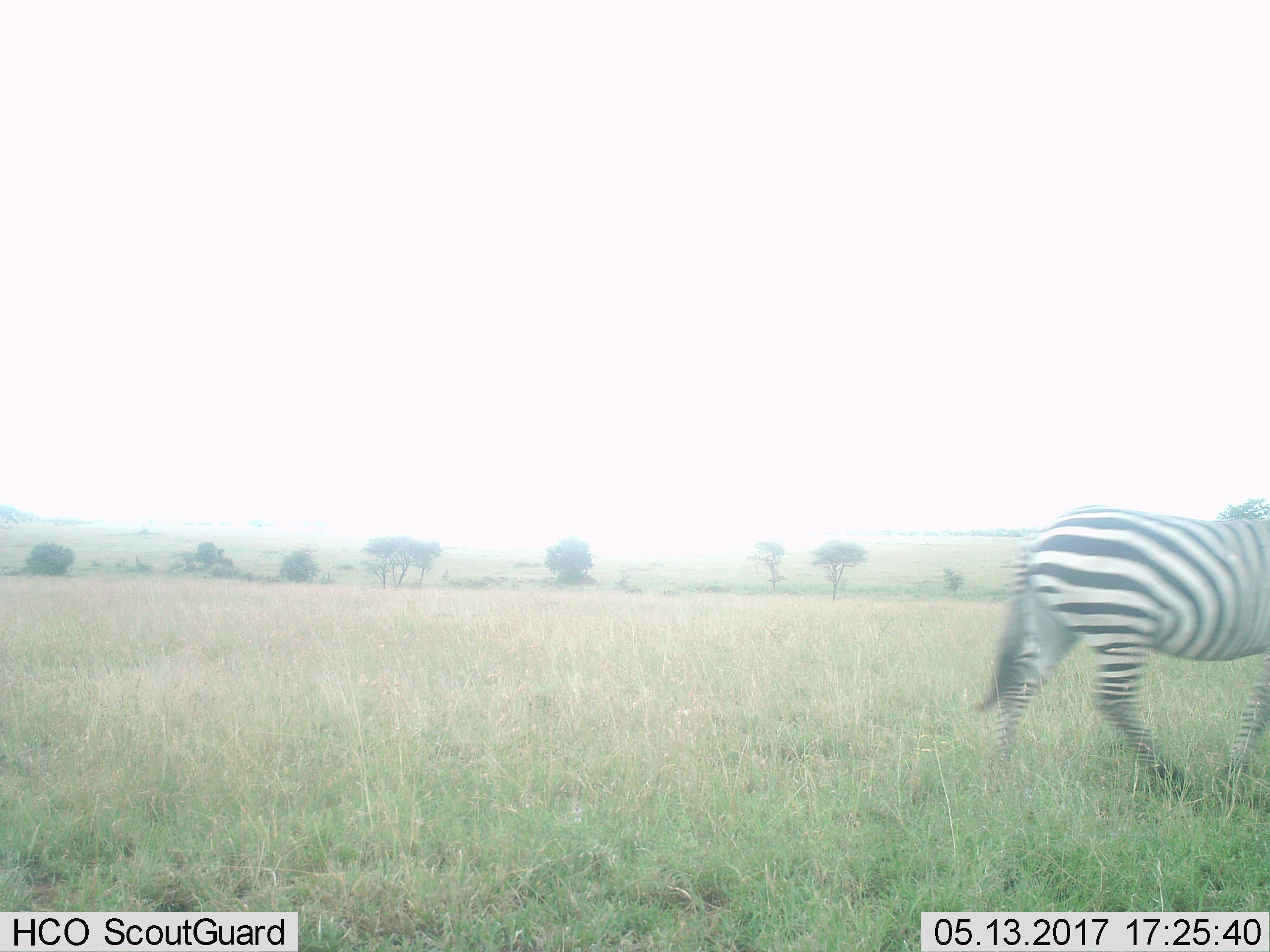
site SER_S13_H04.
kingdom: Animalia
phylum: Chordata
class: Mammalia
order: Perissodactyla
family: Equidae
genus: Equus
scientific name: Equus quagga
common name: plains zebra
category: zebraplains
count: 1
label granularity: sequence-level